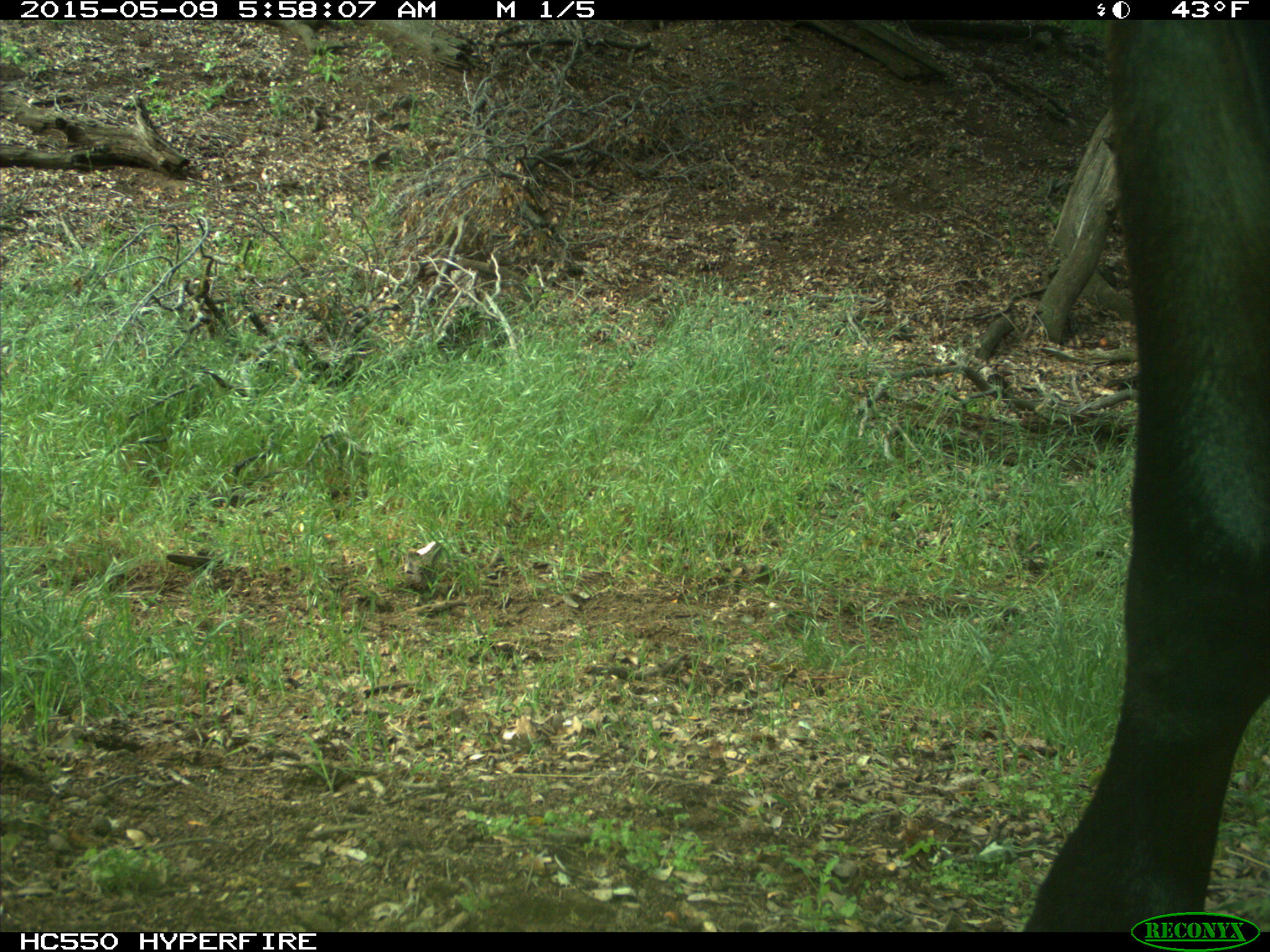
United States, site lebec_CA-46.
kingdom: Animalia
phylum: Chordata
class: Mammalia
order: Artiodactyla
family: Bovidae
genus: Bos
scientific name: Bos taurus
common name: domestic cow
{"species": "Bos taurus (domestic cow)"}